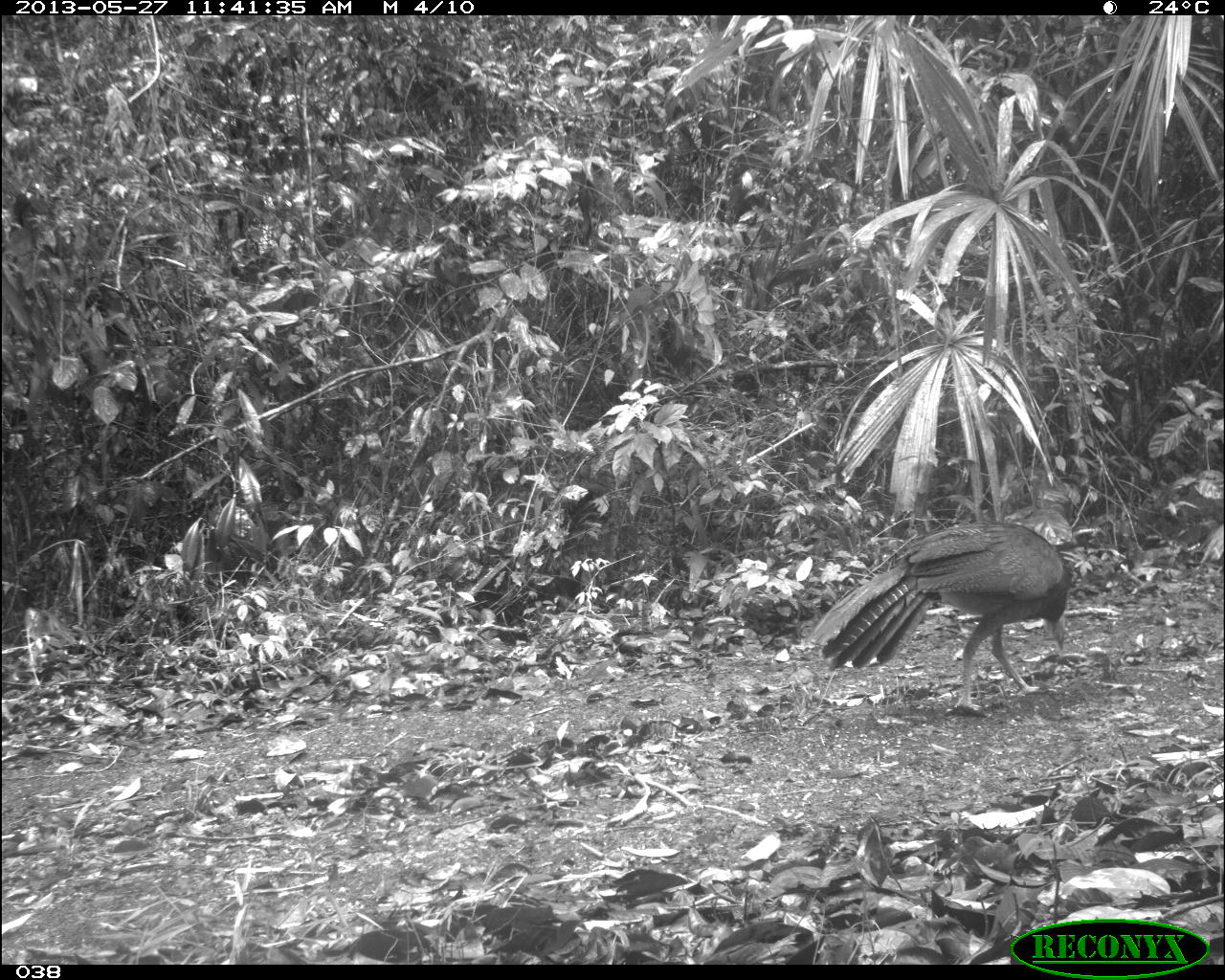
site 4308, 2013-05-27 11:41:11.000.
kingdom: Animalia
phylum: Chordata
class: Aves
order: Galliformes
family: Cracidae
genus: Crax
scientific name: Crax rubra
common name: great curassow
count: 1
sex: female